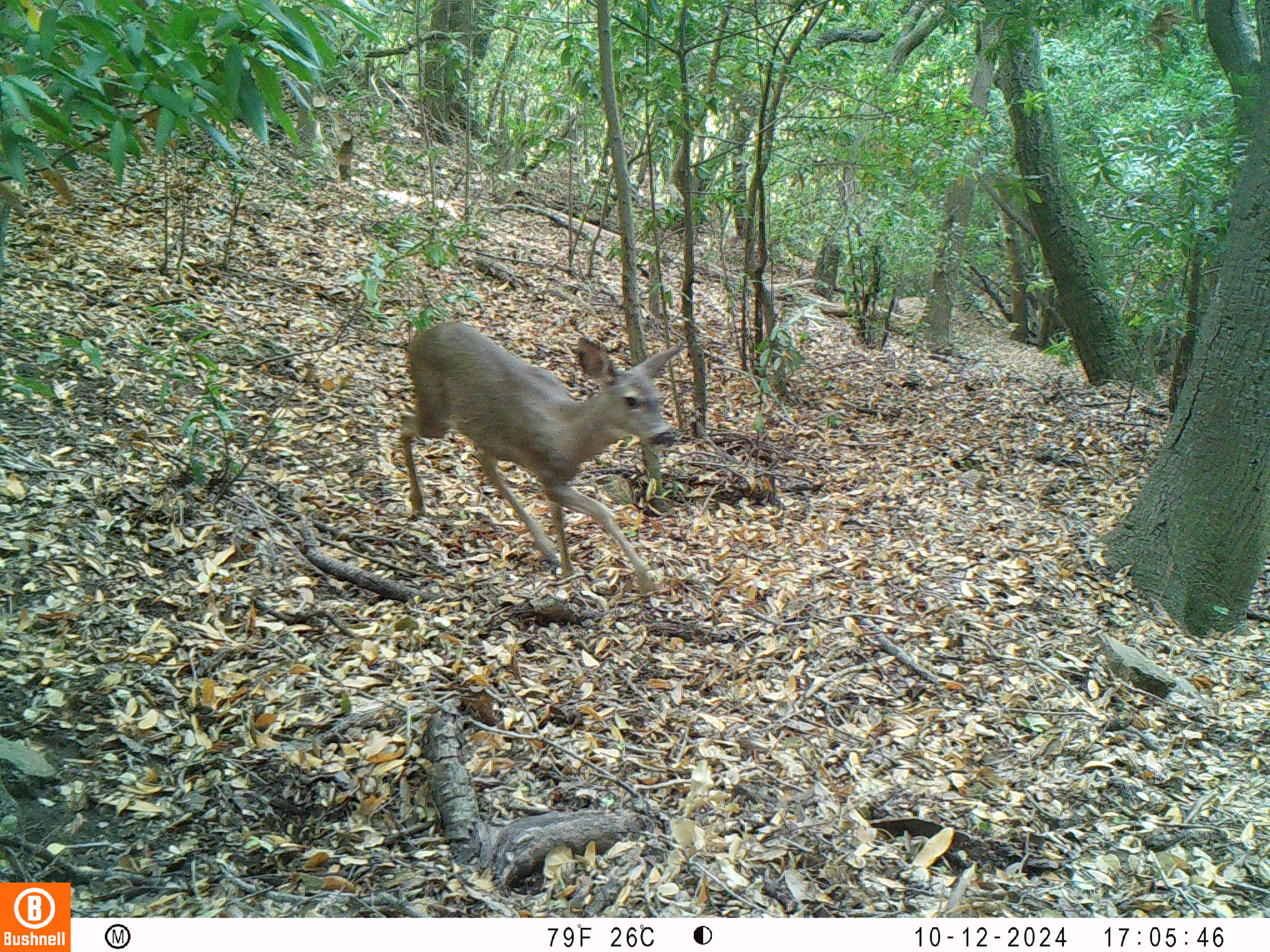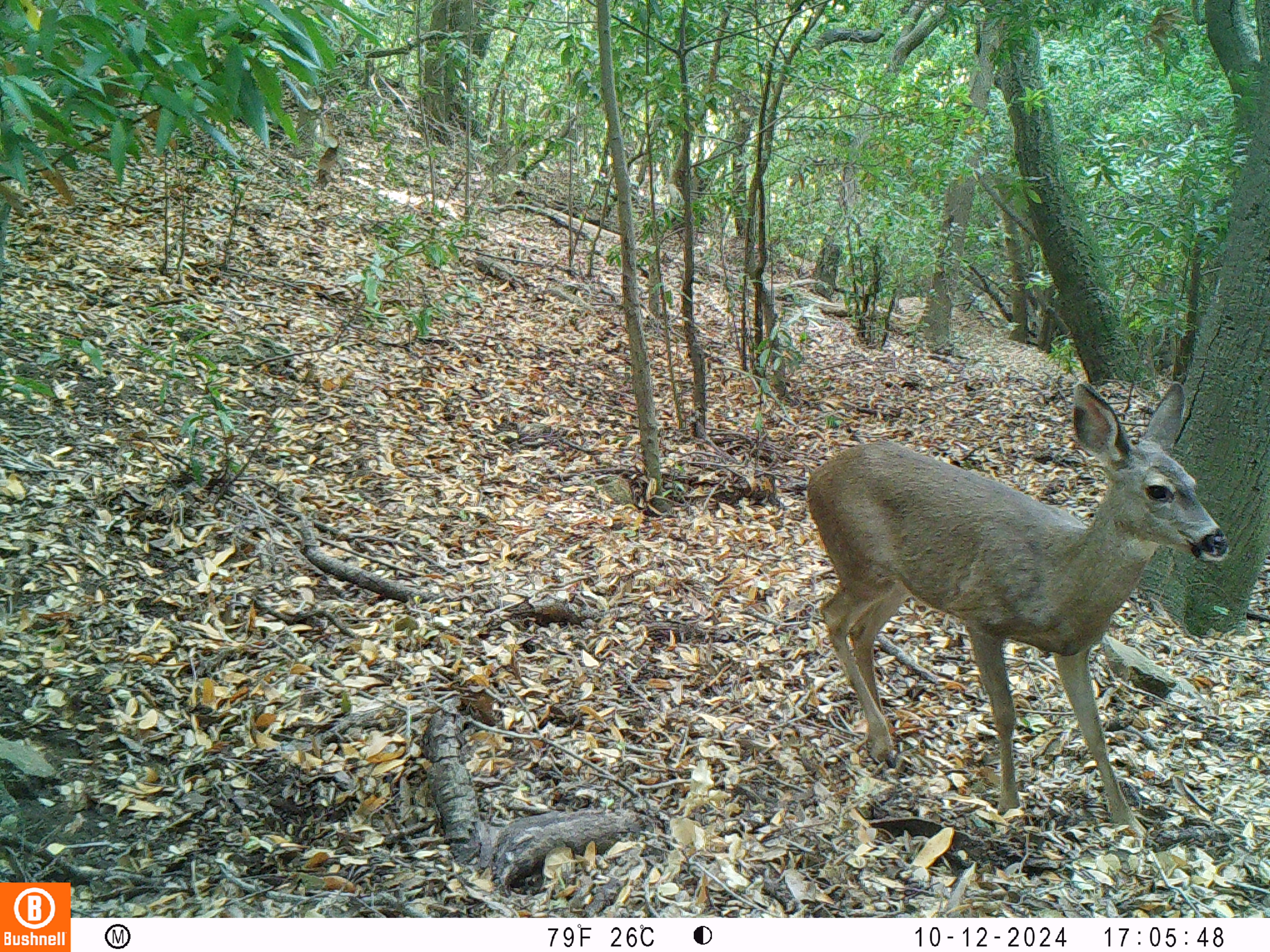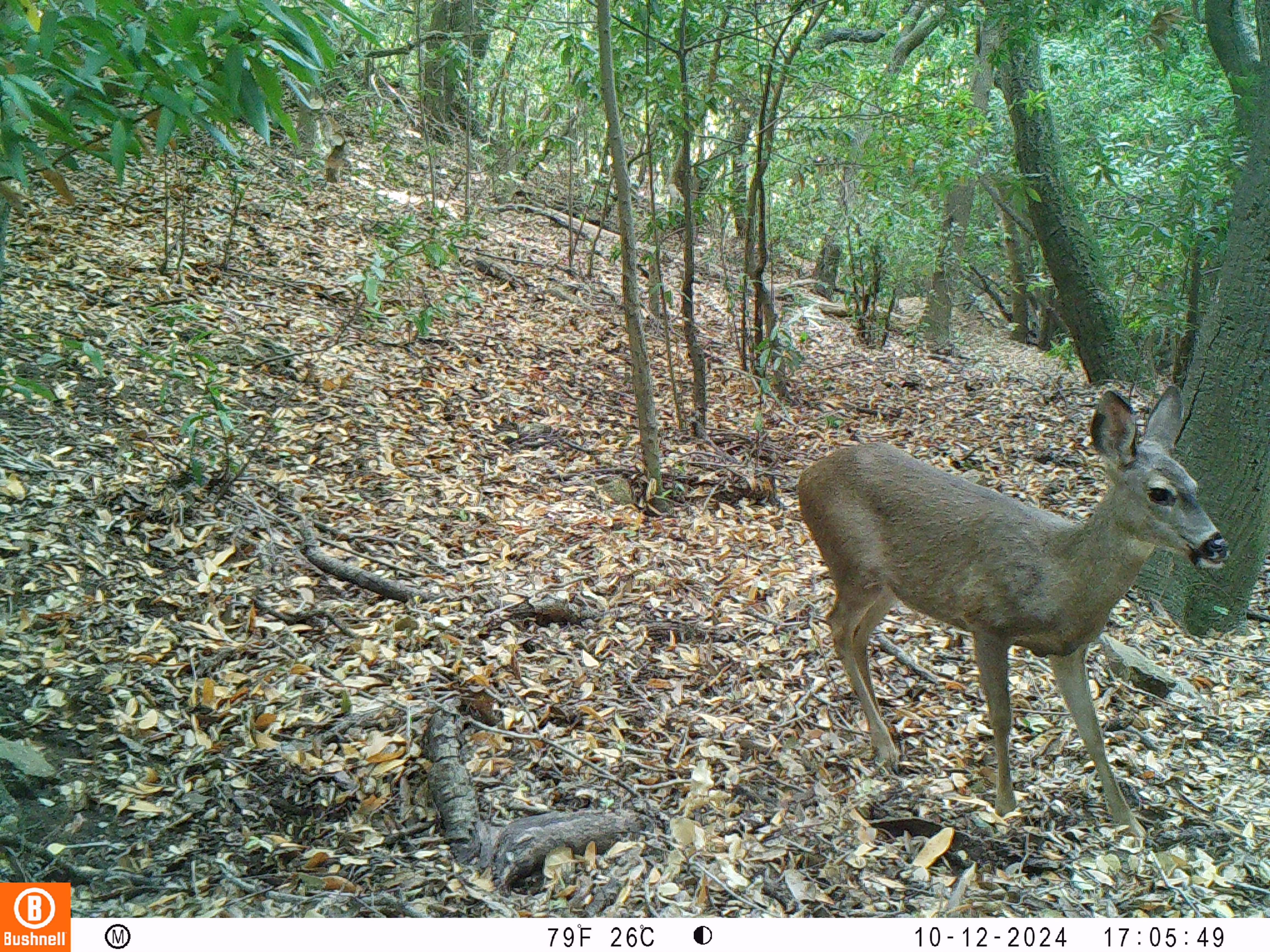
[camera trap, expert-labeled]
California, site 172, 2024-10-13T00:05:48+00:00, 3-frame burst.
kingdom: Animalia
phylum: Chordata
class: Mammalia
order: Artiodactyla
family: Cervidae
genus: Odocoileus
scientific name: Odocoileus hemionus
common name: mule deer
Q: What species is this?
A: Mule deer (Odocoileus hemionus).